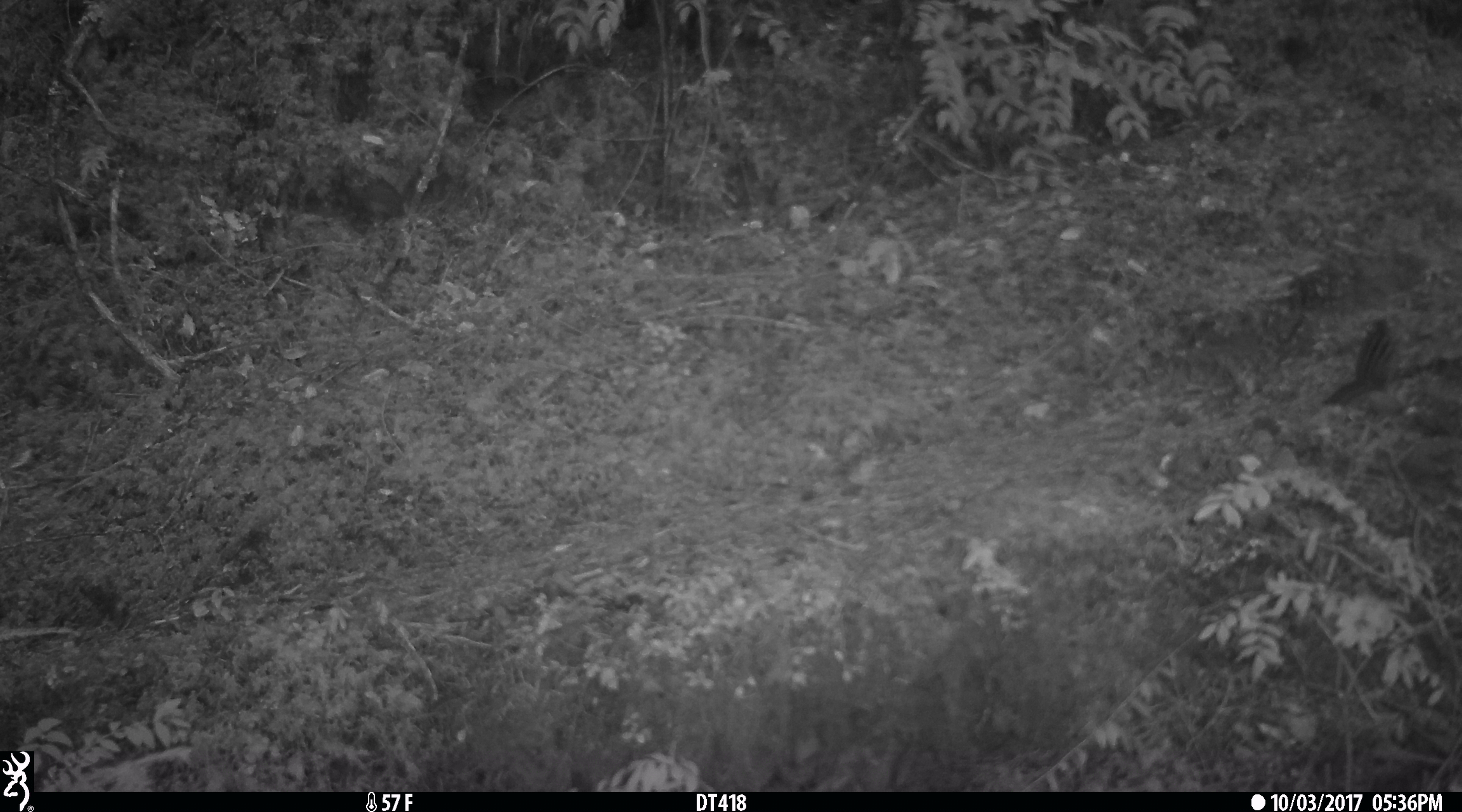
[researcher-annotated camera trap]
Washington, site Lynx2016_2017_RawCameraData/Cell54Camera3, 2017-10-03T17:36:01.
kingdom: Animalia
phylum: Chordata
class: Mammalia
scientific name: Mammalia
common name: small mammal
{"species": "small mammal (Mammalia)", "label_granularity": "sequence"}